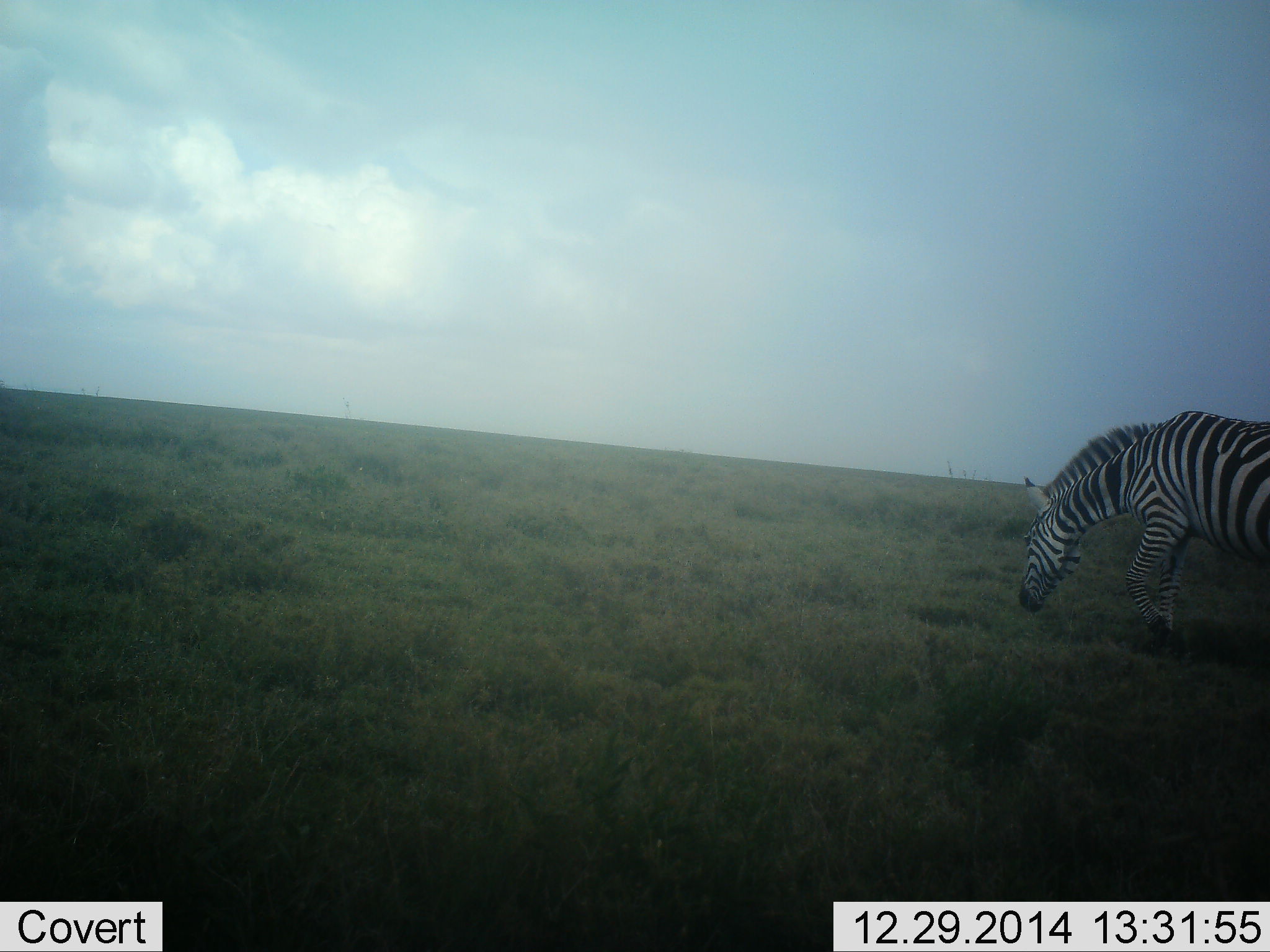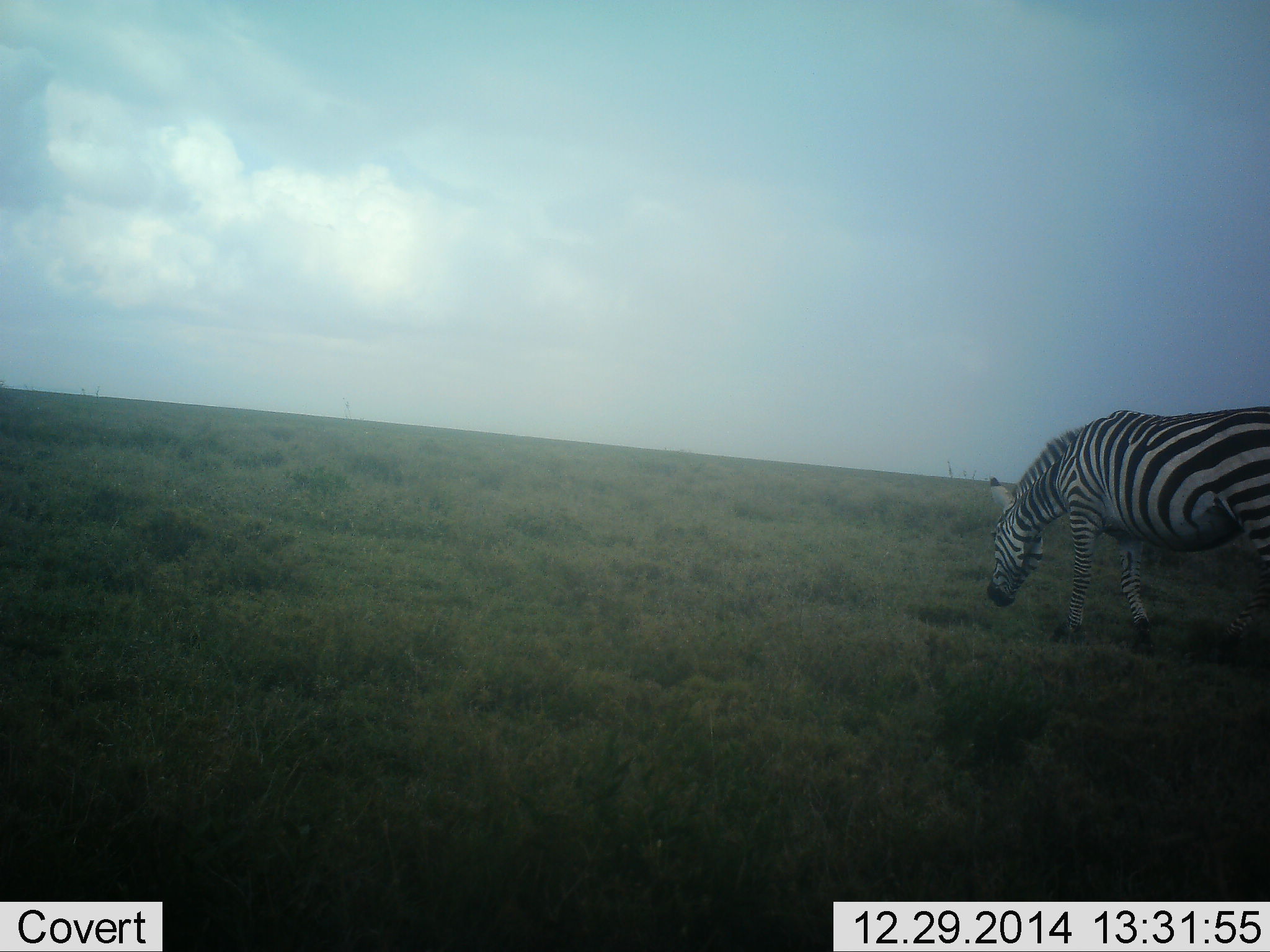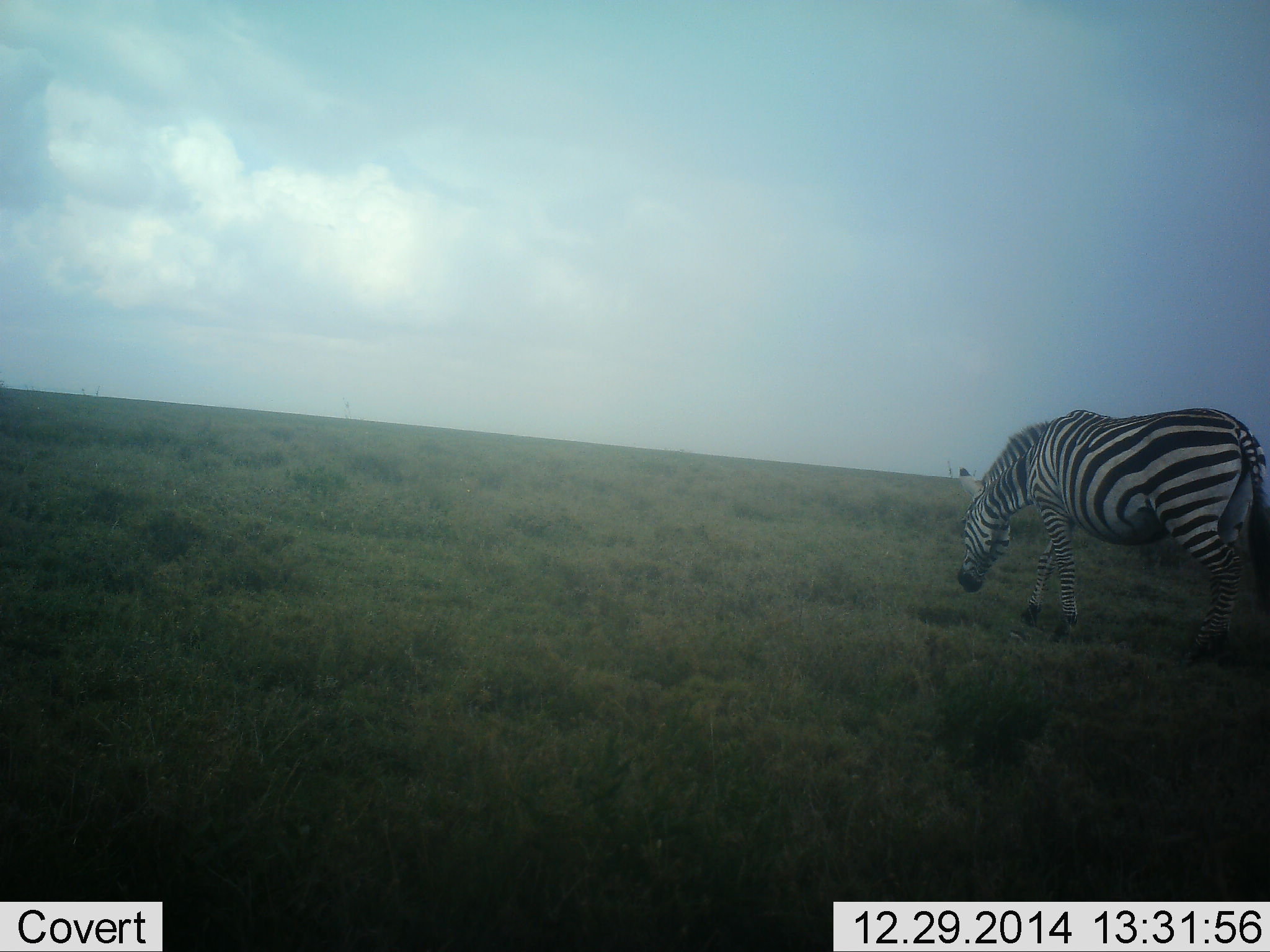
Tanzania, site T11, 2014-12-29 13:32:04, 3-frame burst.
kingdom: Animalia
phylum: Chordata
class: Mammalia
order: Perissodactyla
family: Equidae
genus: Equus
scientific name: Equus quagga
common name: plains zebra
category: zebra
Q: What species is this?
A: Zebra (plains zebra) (Equus quagga).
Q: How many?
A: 1.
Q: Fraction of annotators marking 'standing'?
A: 0%.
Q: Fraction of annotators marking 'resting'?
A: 0%.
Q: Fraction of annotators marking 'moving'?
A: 90%.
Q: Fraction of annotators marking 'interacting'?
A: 0%.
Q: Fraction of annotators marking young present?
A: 0%.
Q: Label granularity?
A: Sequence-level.